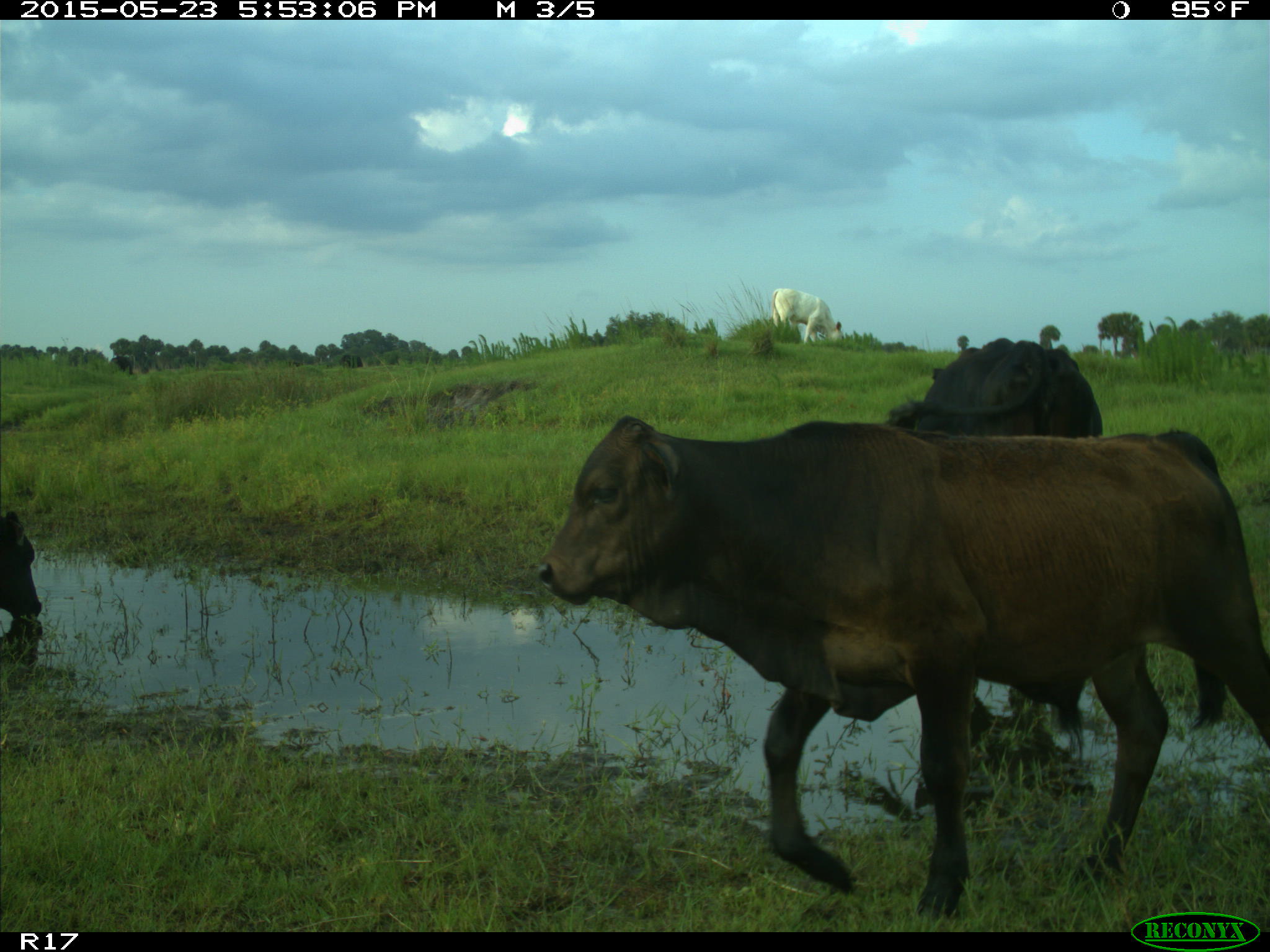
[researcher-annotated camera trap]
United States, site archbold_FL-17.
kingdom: Animalia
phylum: Chordata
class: Mammalia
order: Artiodactyla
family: Bovidae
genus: Bos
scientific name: Bos taurus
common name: domestic cow